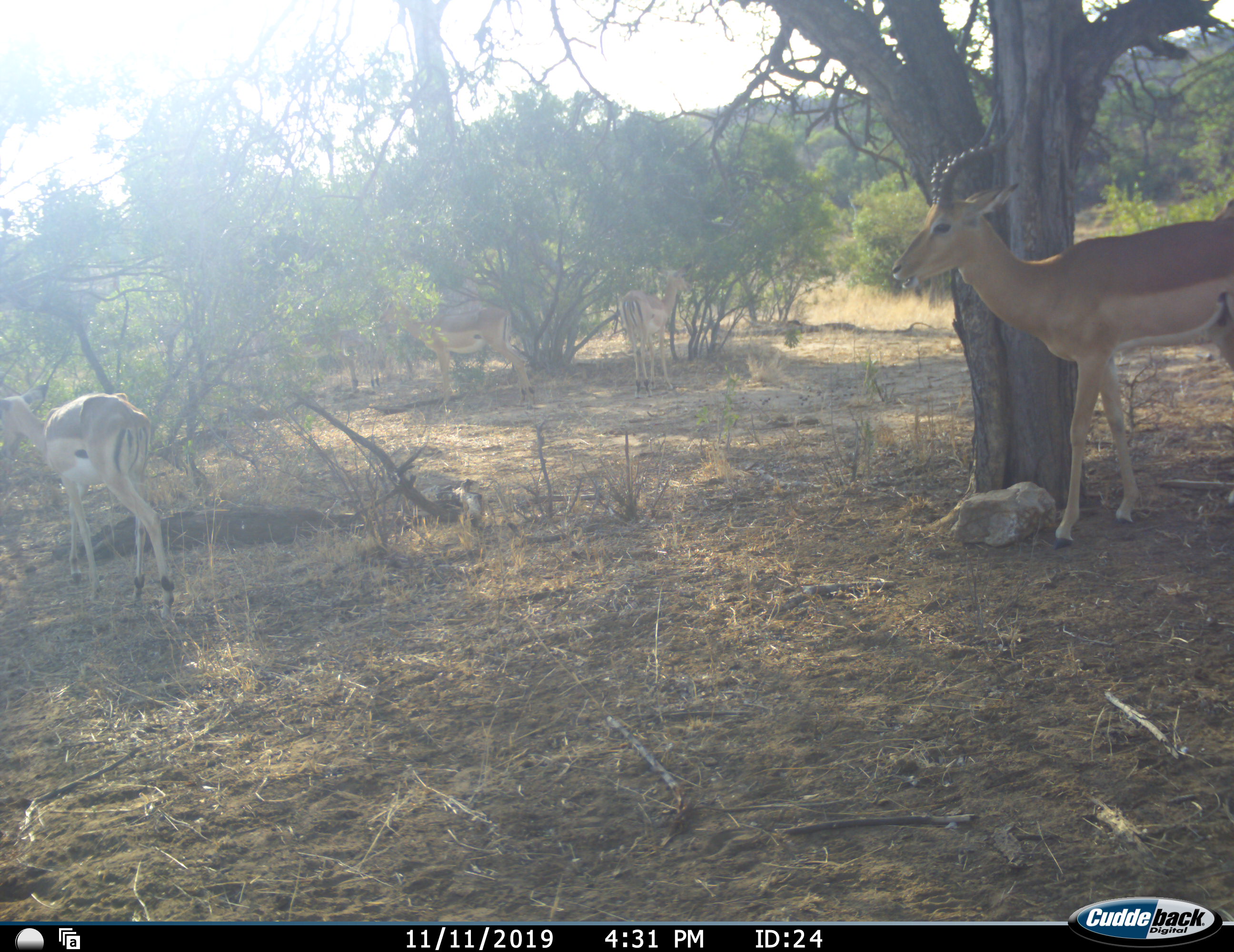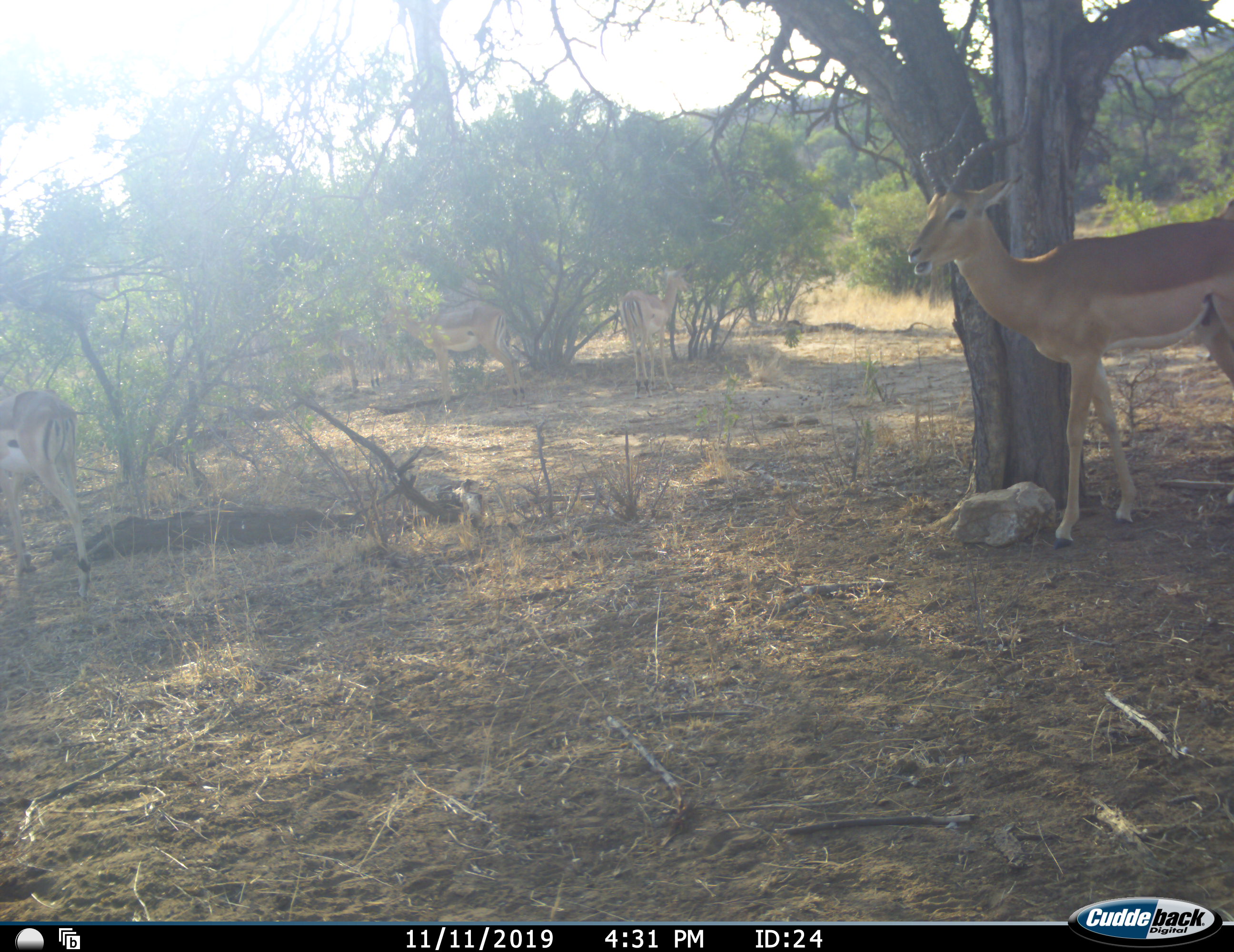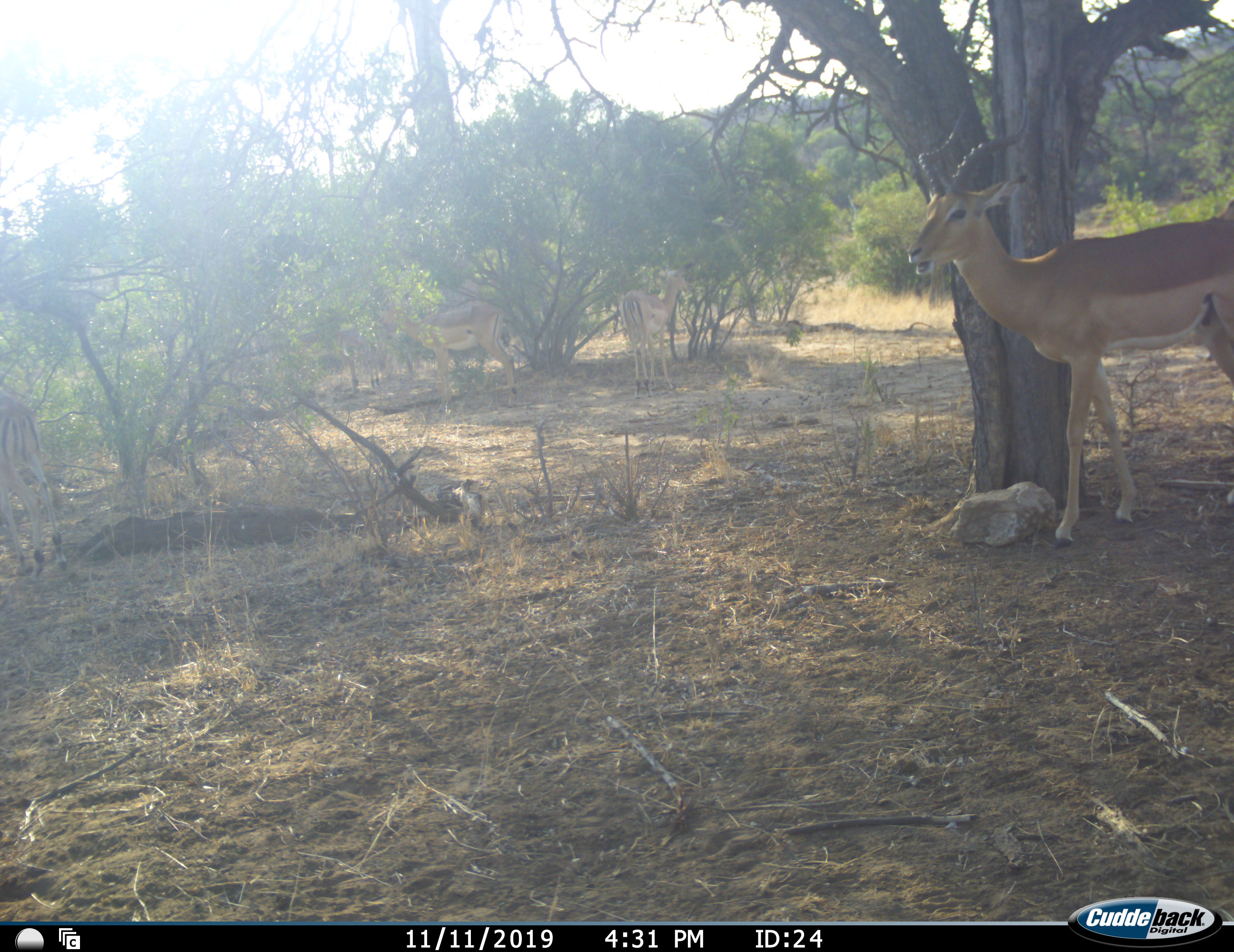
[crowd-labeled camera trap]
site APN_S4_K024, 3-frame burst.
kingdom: Animalia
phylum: Chordata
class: Mammalia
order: Artiodactyla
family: Bovidae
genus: Aepyceros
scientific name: Aepyceros melampus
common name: impala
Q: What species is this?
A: Impala (Aepyceros melampus).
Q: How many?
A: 4.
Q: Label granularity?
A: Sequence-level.